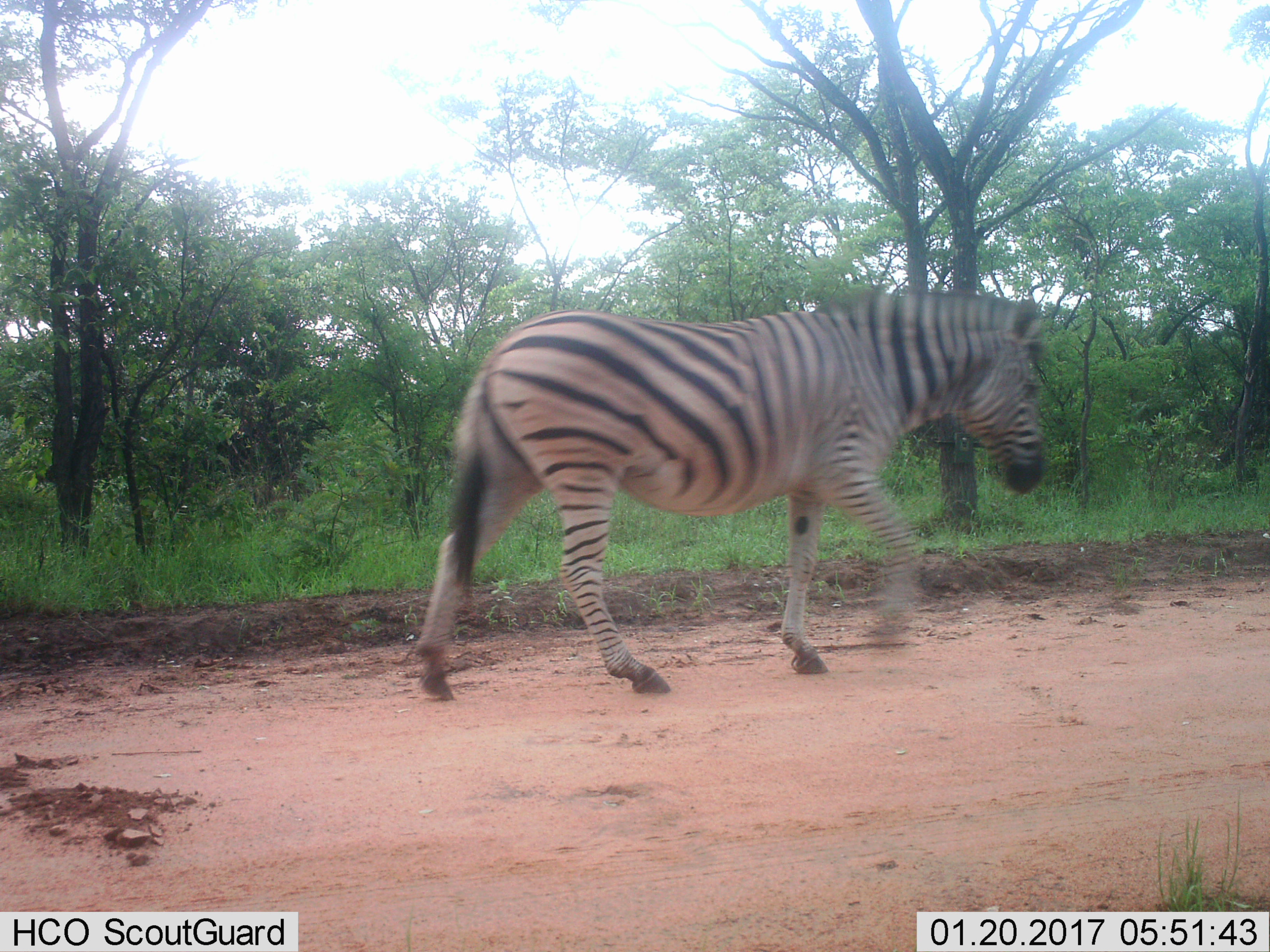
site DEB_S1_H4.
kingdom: Animalia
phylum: Chordata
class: Mammalia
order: Perissodactyla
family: Equidae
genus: Equus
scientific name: Equus quagga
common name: plains zebra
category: zebraplains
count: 1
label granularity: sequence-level